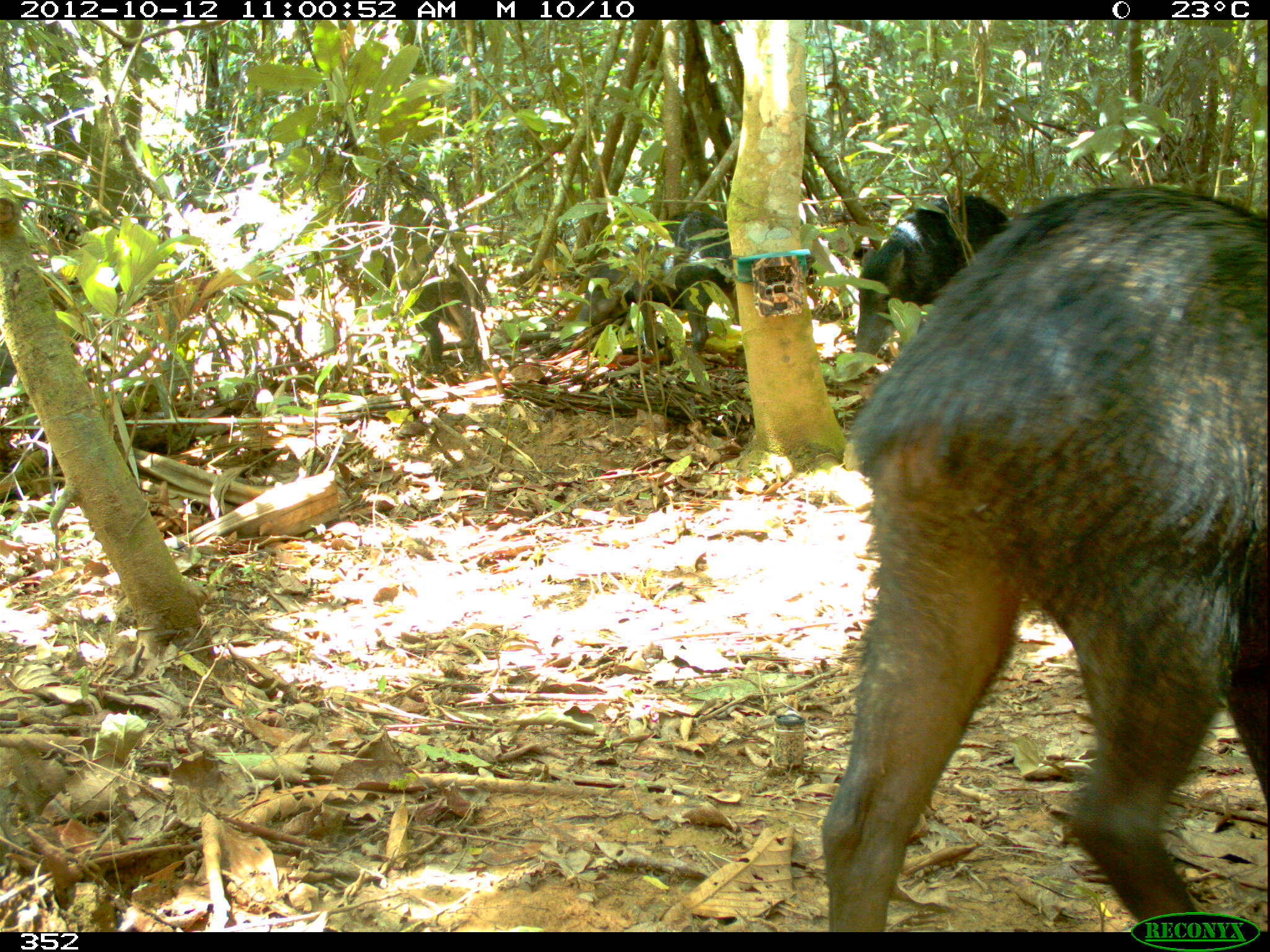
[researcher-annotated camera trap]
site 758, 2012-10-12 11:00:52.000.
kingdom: Animalia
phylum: Chordata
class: Mammalia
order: Artiodactyla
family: Tayassuidae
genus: Tayassu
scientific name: Tayassu pecari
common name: white-lipped peccary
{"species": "Tayassu pecari (white-lipped peccary)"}